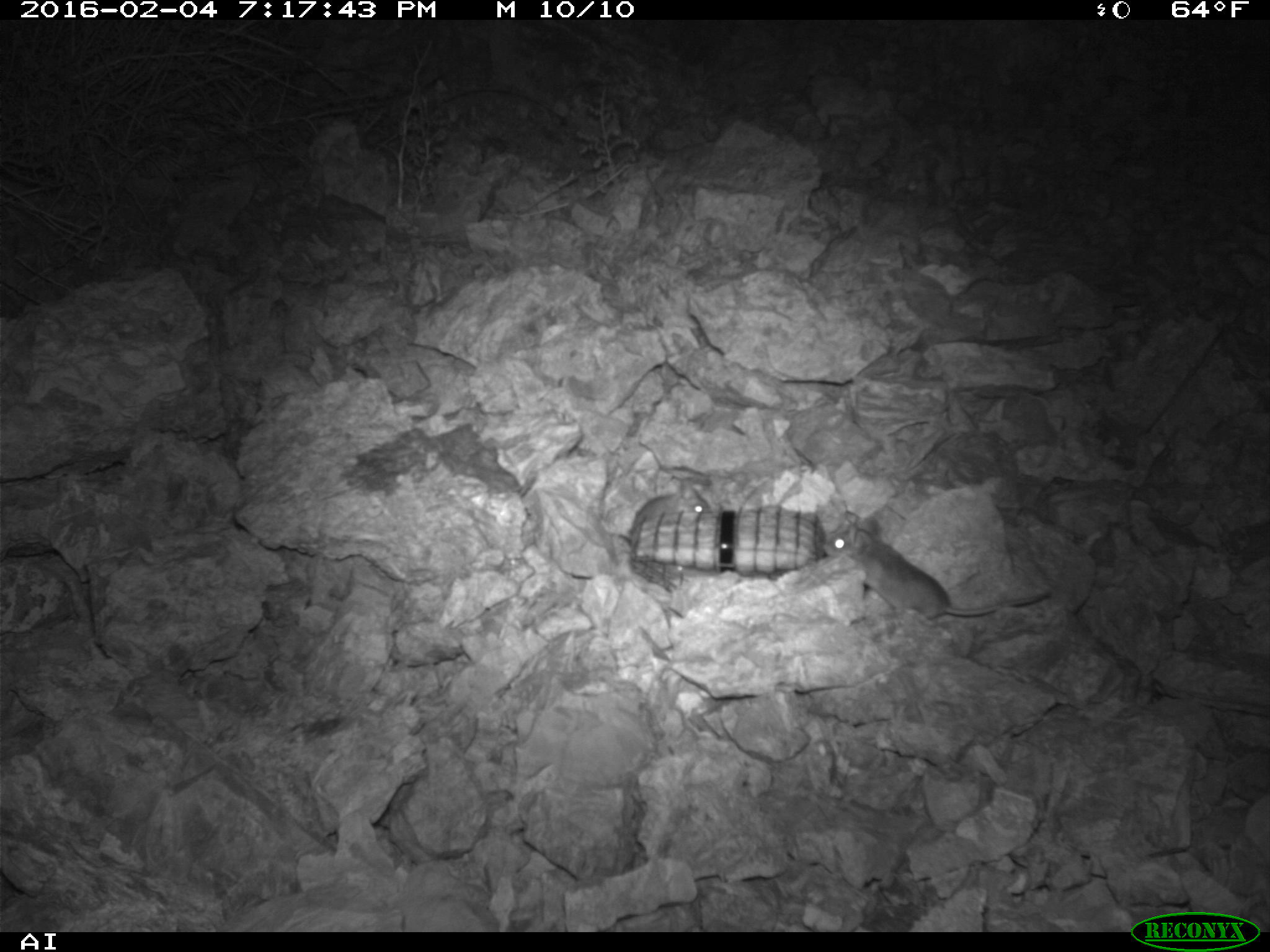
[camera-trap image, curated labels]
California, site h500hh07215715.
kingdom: Animalia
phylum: Chordata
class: Mammalia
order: Rodentia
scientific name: Rodentia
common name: rodent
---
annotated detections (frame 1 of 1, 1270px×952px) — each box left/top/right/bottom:
rodent: 822/509/1054/627; 611/485/711/541